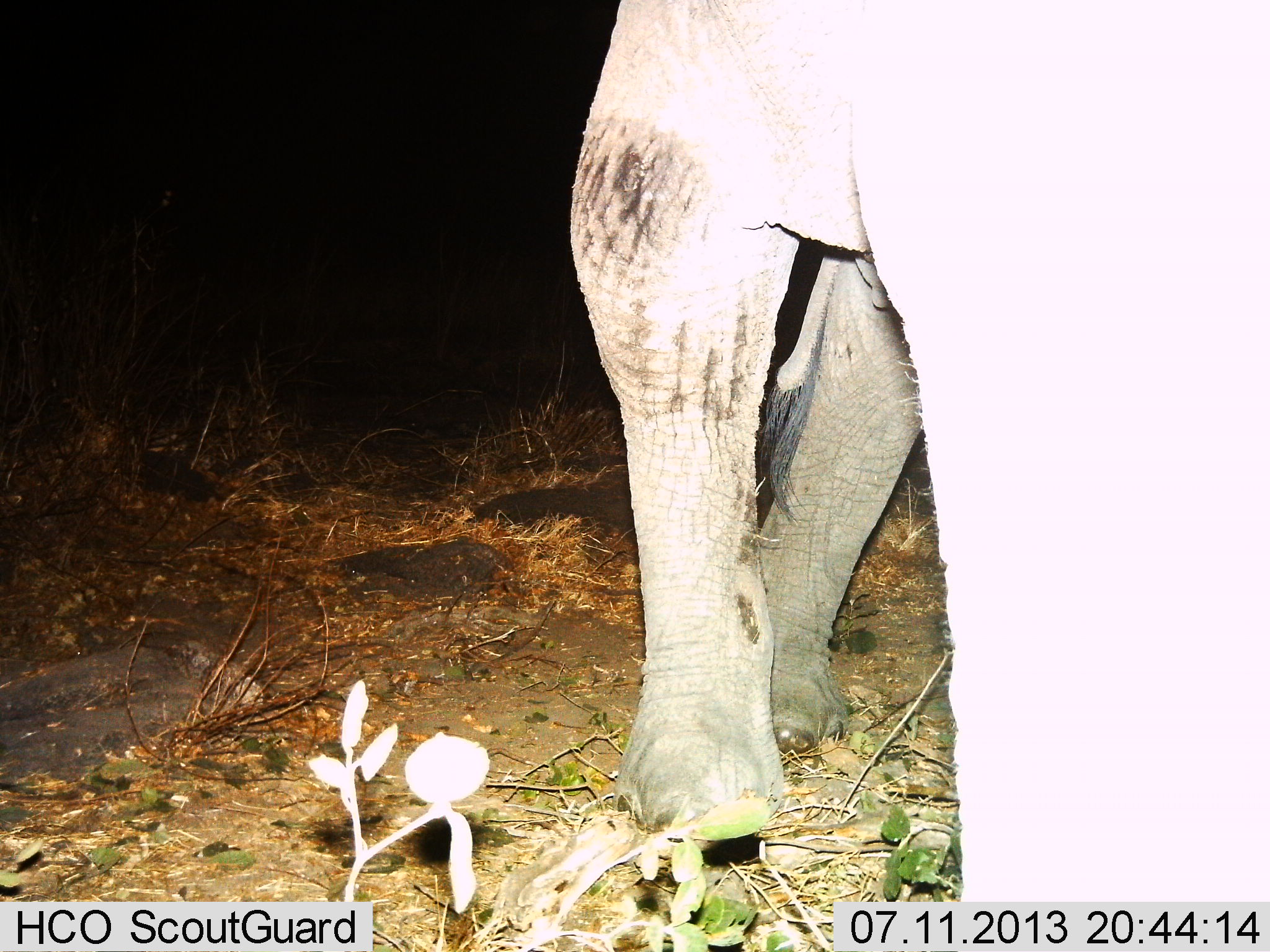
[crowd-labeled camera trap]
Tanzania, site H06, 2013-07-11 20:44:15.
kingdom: Animalia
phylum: Chordata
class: Mammalia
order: Proboscidea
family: Elephantidae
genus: Loxodonta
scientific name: Loxodonta africana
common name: african bush elephant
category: elephant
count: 1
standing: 20%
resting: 0%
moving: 80%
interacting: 0%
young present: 10%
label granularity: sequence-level